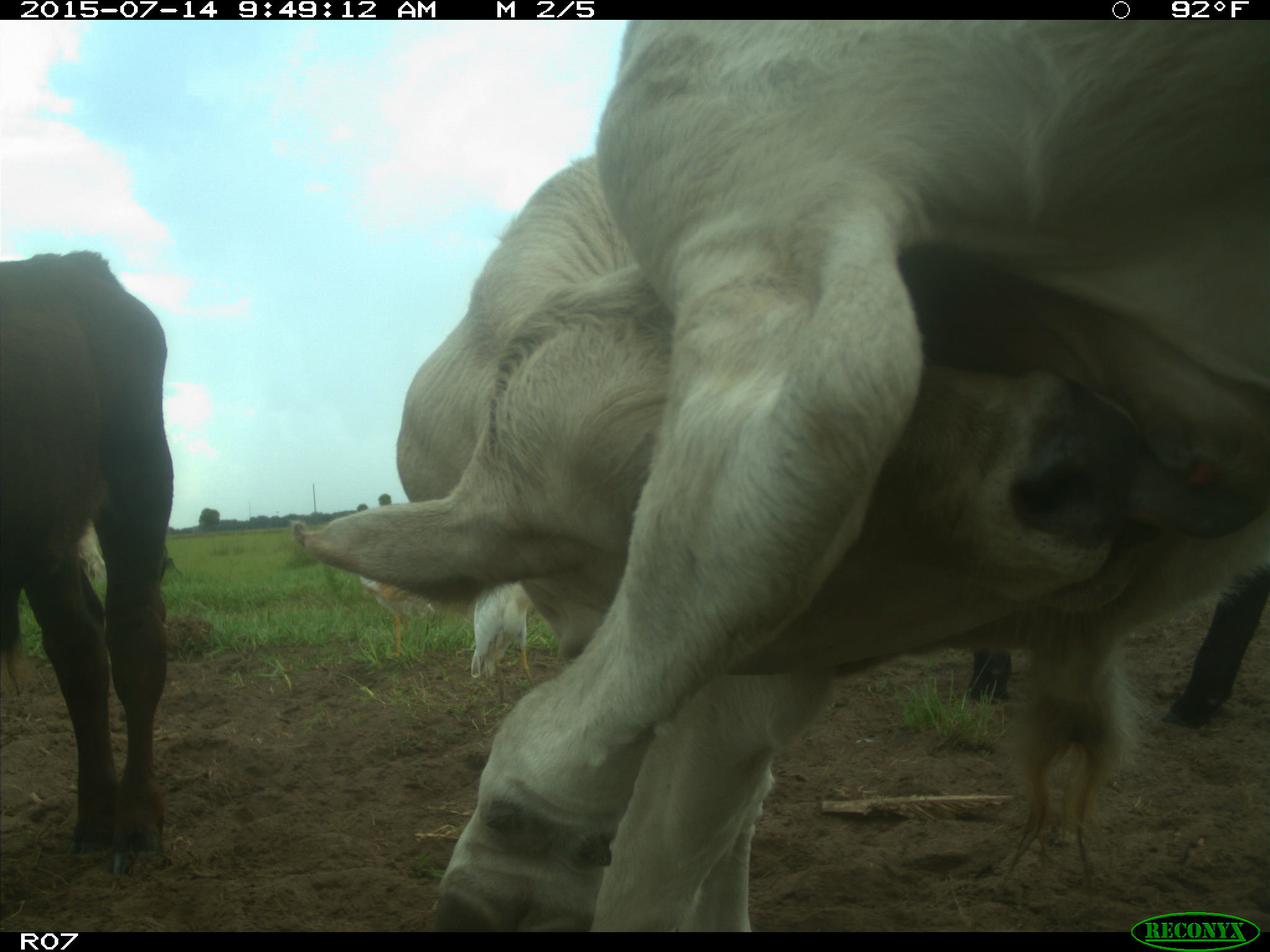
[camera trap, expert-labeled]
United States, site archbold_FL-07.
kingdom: Animalia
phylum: Chordata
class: Mammalia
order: Artiodactyla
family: Bovidae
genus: Bos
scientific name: Bos taurus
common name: domestic cow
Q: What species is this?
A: Bos taurus (domestic cow).